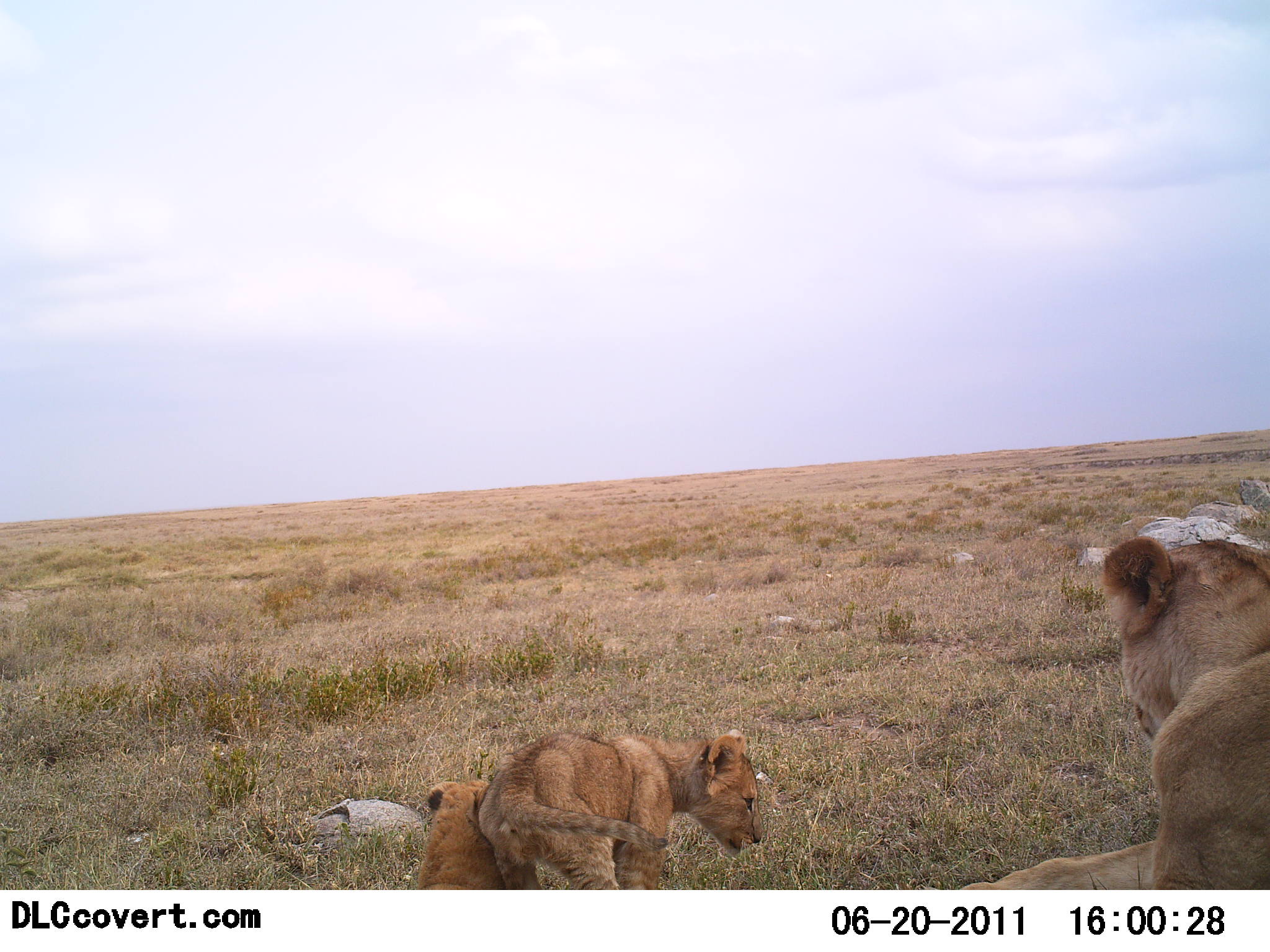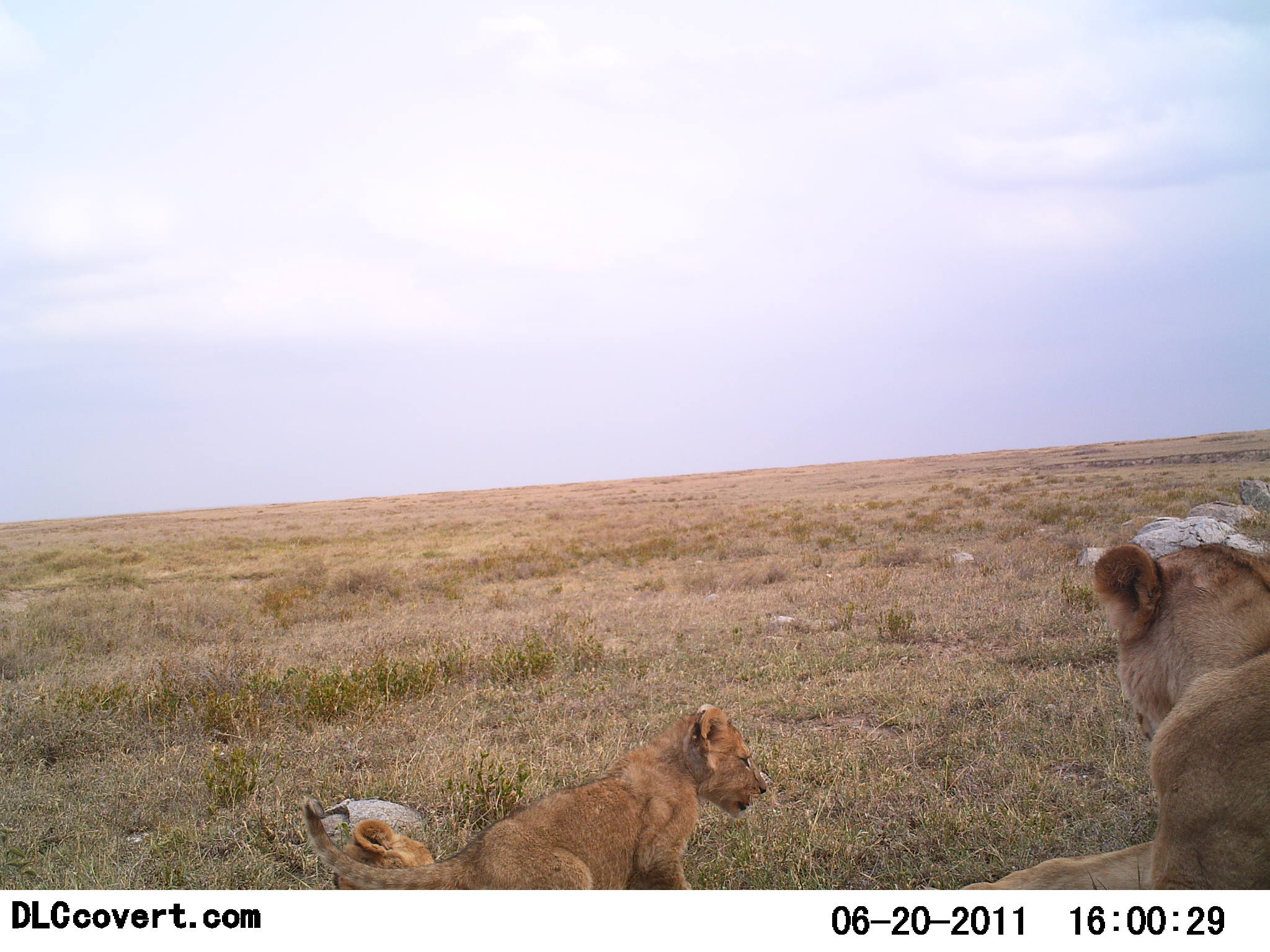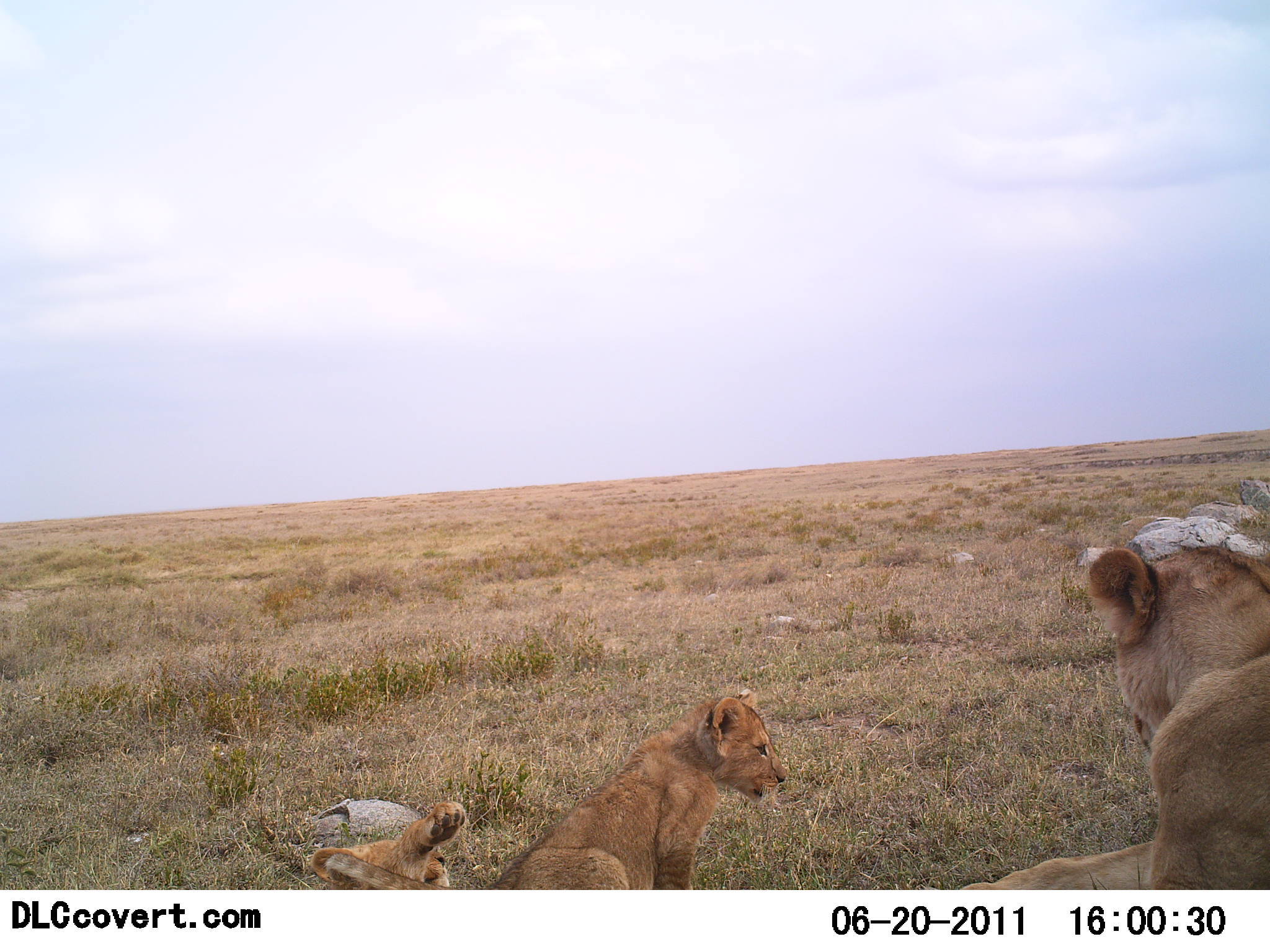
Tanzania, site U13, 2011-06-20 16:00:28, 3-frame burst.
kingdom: Animalia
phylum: Chordata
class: Mammalia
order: Carnivora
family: Felidae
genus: Panthera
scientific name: Panthera leo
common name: lion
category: lionfemale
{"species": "lionfemale (lion) (Panthera leo)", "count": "3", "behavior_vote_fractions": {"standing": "27%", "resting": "100%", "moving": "18%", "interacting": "64%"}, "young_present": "82%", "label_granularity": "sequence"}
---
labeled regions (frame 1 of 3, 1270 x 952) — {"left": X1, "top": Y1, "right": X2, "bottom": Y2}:
animal: {"left": 954, "top": 538, "right": 1270, "bottom": 889}; {"left": 478, "top": 728, "right": 765, "bottom": 889}; {"left": 410, "top": 778, "right": 505, "bottom": 889}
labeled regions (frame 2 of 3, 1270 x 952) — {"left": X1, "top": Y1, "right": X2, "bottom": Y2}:
animal: {"left": 955, "top": 541, "right": 1270, "bottom": 889}; {"left": 301, "top": 700, "right": 767, "bottom": 891}; {"left": 334, "top": 817, "right": 441, "bottom": 892}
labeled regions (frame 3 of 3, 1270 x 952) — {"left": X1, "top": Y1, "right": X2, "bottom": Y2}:
animal: {"left": 957, "top": 544, "right": 1270, "bottom": 889}; {"left": 322, "top": 686, "right": 787, "bottom": 890}; {"left": 307, "top": 799, "right": 467, "bottom": 891}